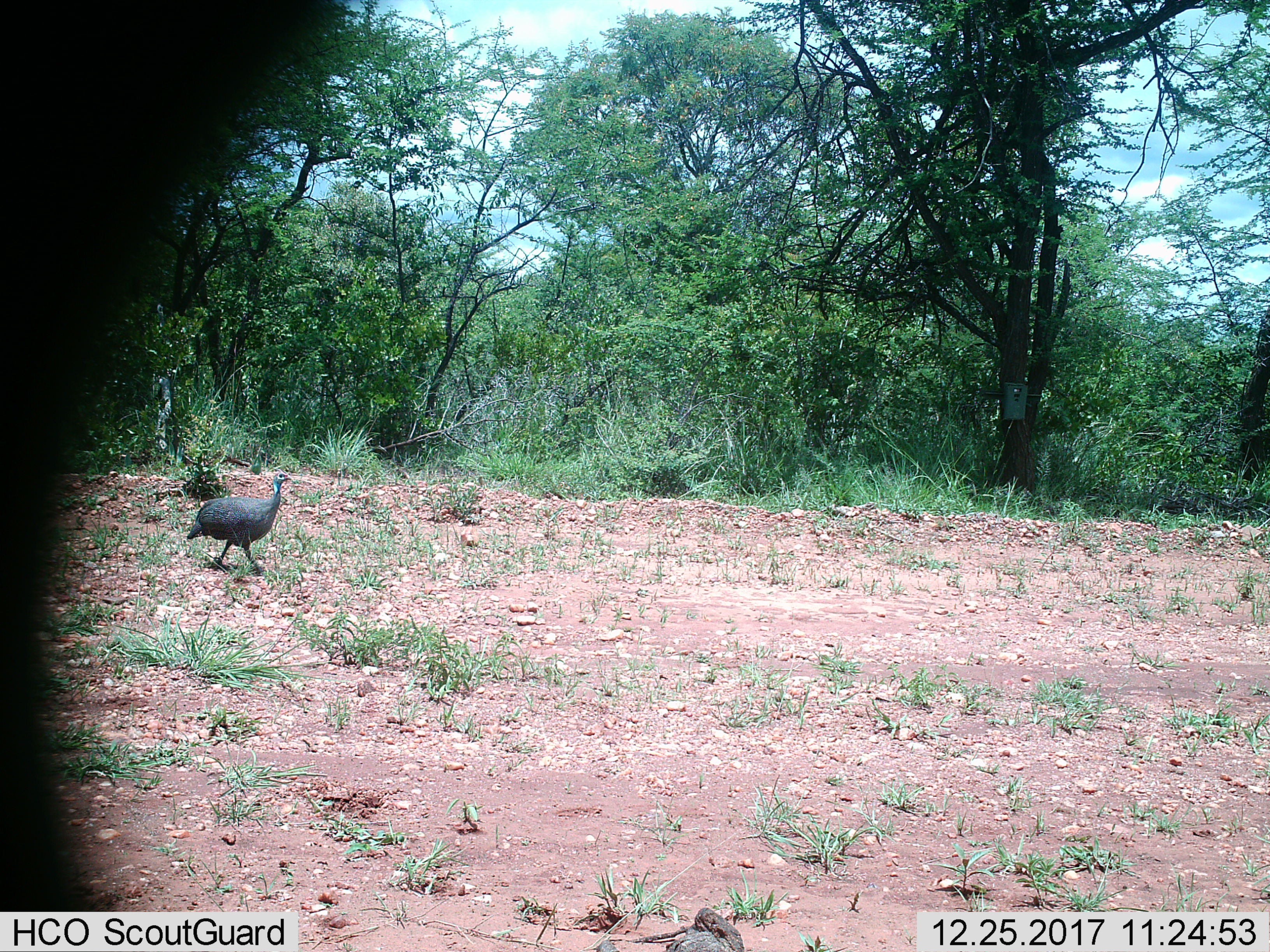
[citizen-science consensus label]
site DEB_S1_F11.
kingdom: Animalia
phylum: Chordata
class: Aves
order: Galliformes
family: Numididae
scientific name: Numididae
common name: guineafowl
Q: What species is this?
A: Guineafowl (Numididae).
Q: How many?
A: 1.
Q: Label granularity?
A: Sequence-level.